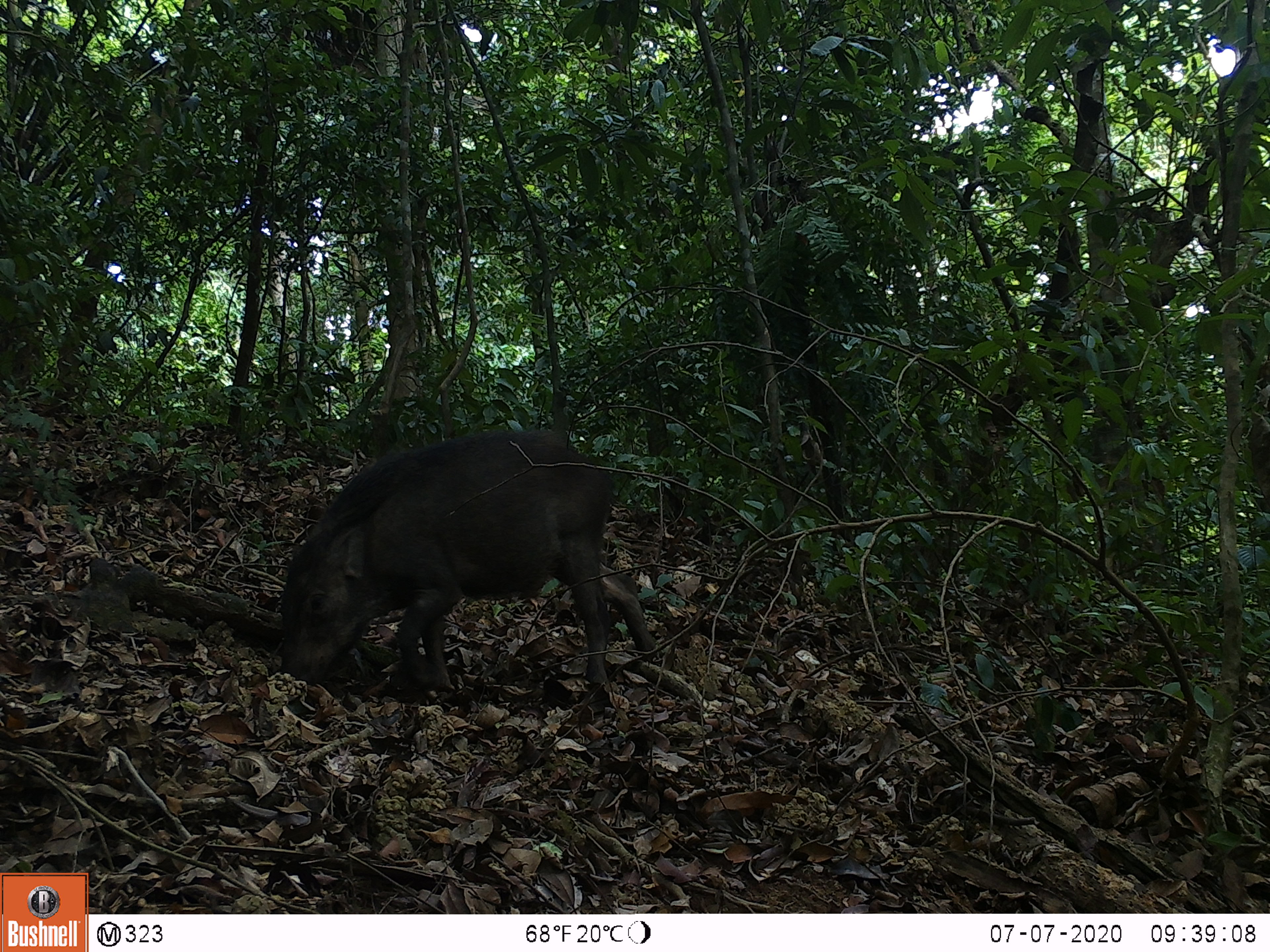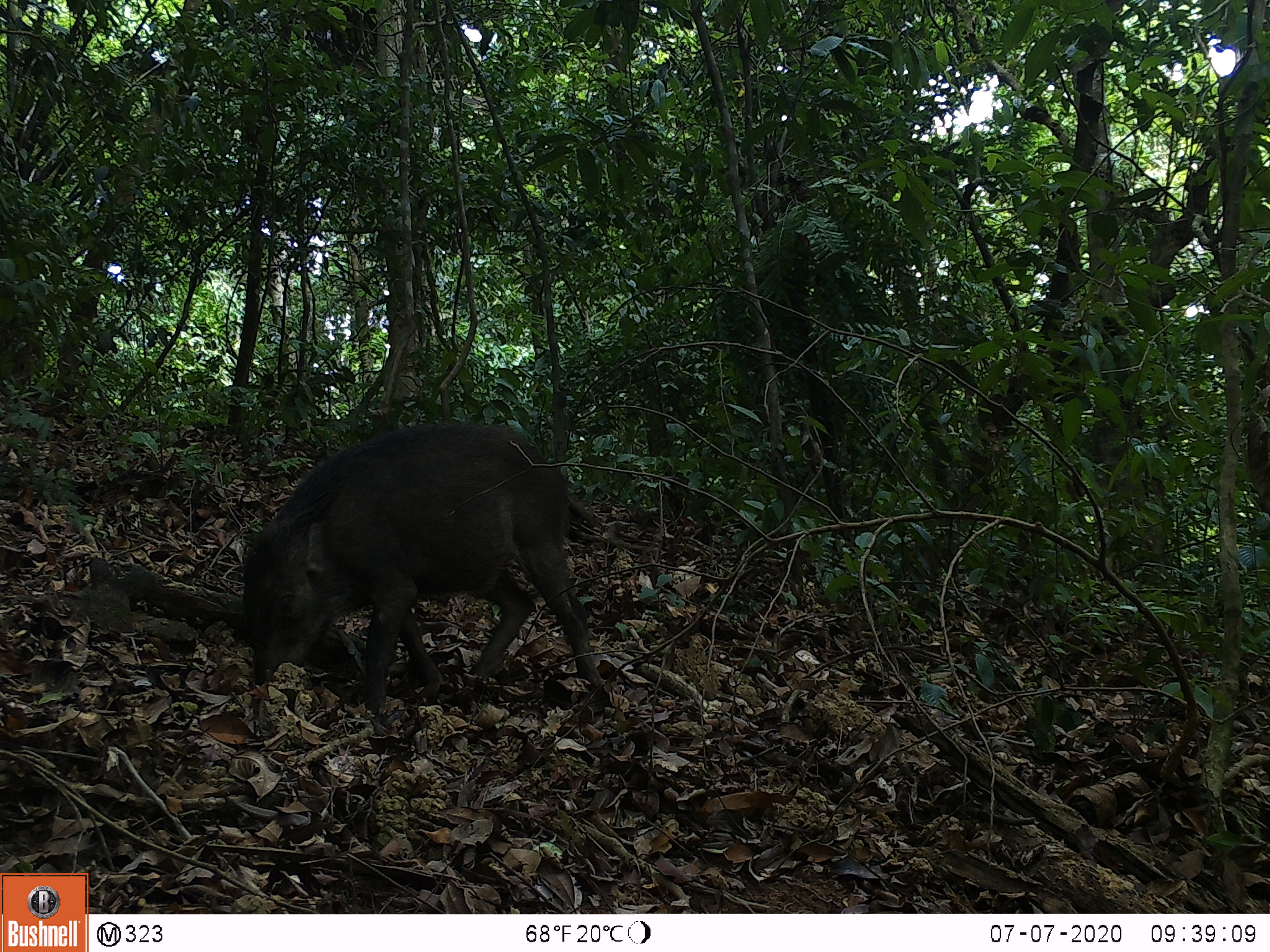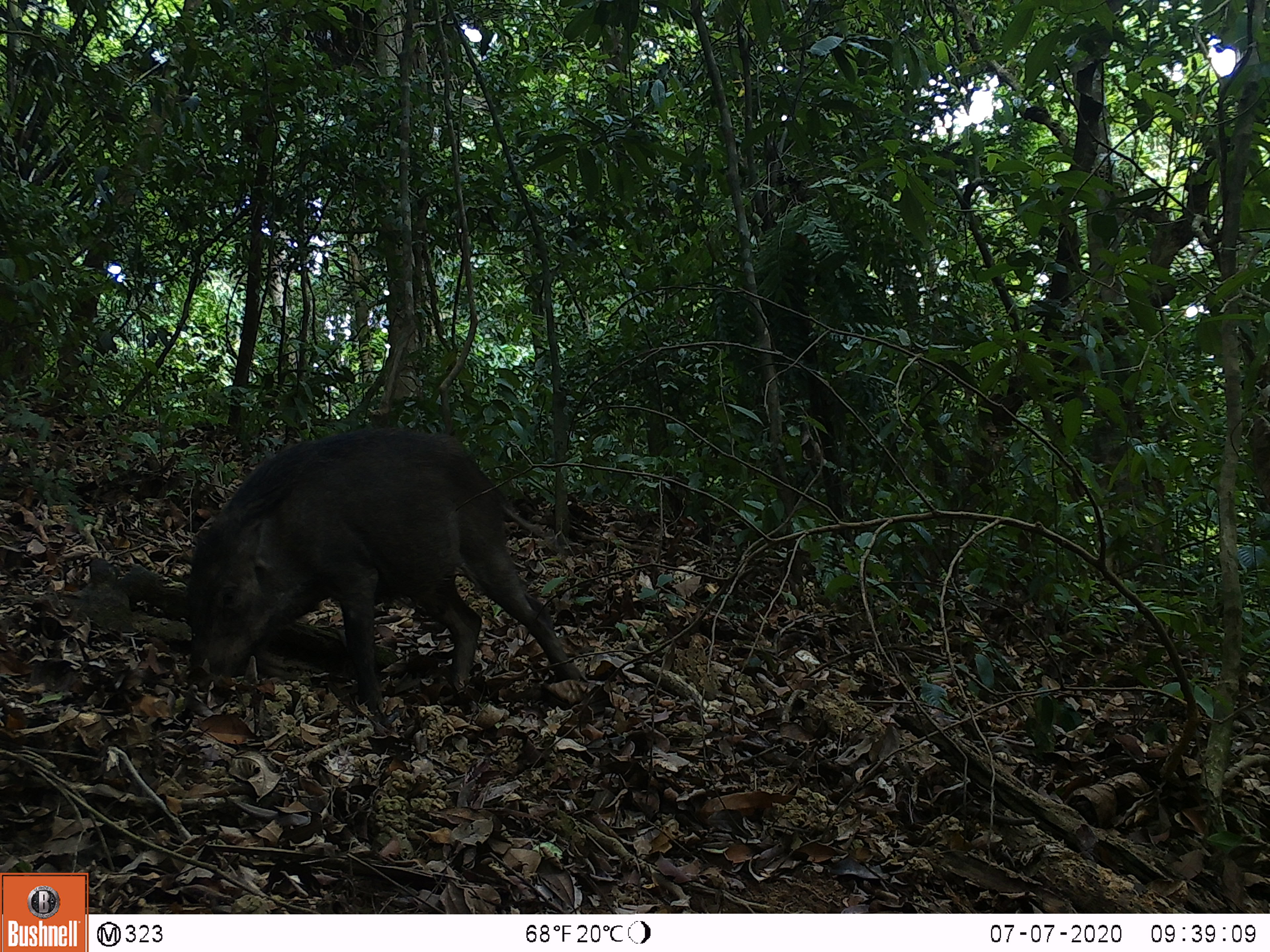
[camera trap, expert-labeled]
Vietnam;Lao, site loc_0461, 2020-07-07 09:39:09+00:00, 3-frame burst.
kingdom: Animalia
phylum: Chordata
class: Mammalia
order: Artiodactyla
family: Suidae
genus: Sus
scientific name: Sus scrofa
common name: eurasian wild pig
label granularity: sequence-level